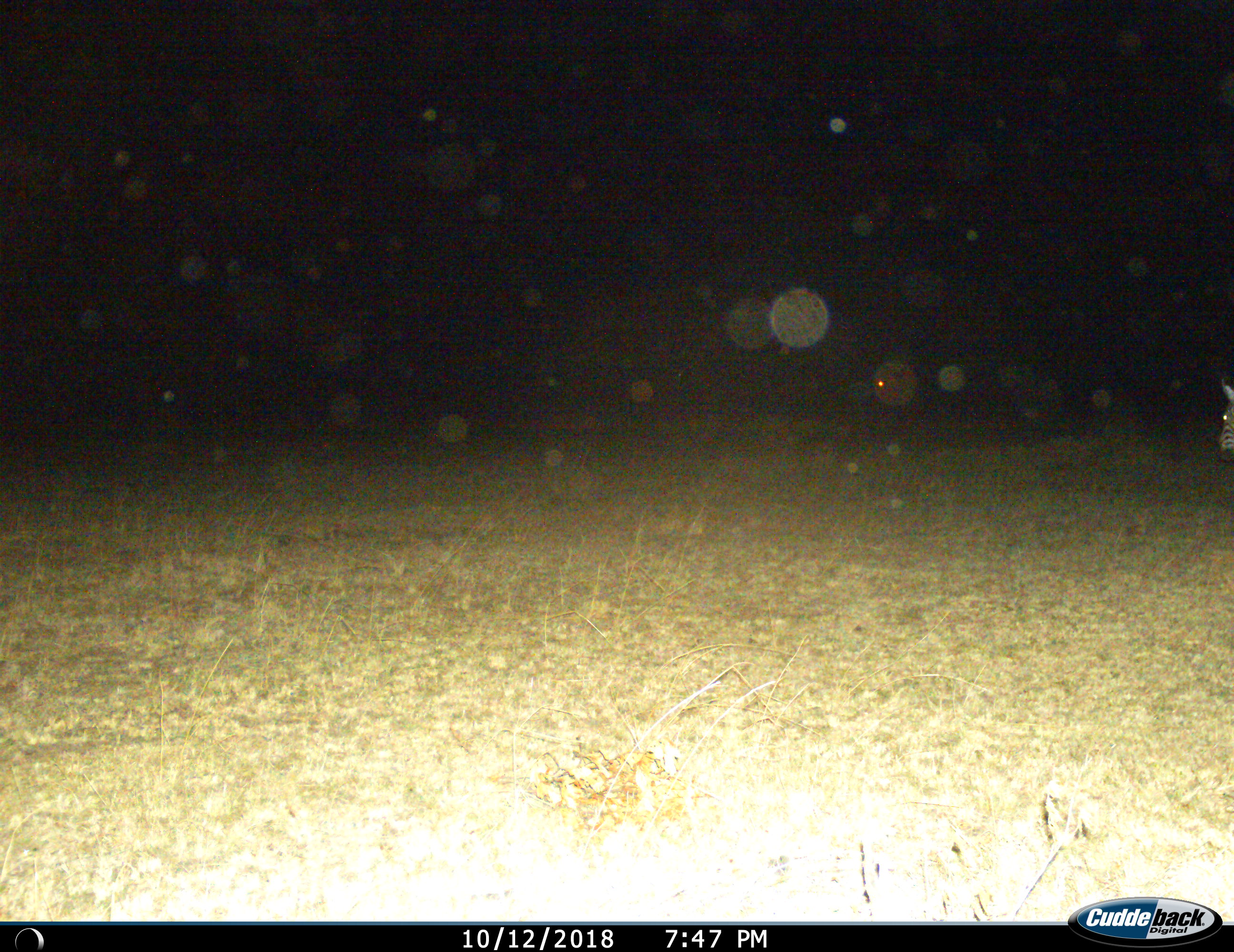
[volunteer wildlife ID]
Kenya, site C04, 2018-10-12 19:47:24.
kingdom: Animalia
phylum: Chordata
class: Mammalia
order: Perissodactyla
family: Equidae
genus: Equus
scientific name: Equus quagga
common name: plains zebra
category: zebra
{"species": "zebra (plains zebra) (Equus quagga)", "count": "1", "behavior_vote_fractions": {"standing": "88%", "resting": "0%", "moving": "25%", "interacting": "0%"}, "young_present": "0%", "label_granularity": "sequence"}